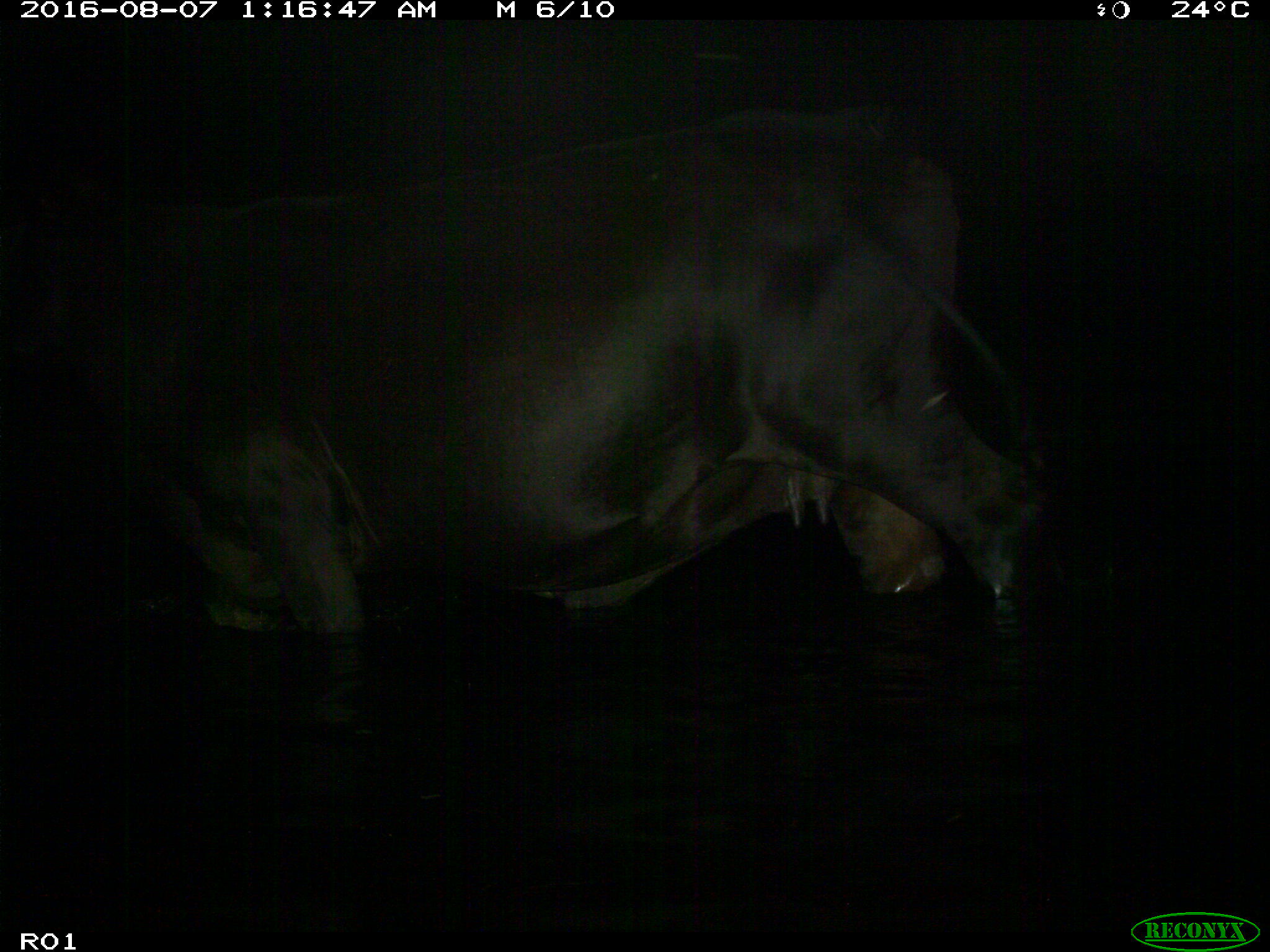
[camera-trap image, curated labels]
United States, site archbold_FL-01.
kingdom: Animalia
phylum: Chordata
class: Mammalia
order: Artiodactyla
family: Bovidae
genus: Bos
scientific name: Bos taurus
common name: domestic cow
Bos taurus (domestic cow).